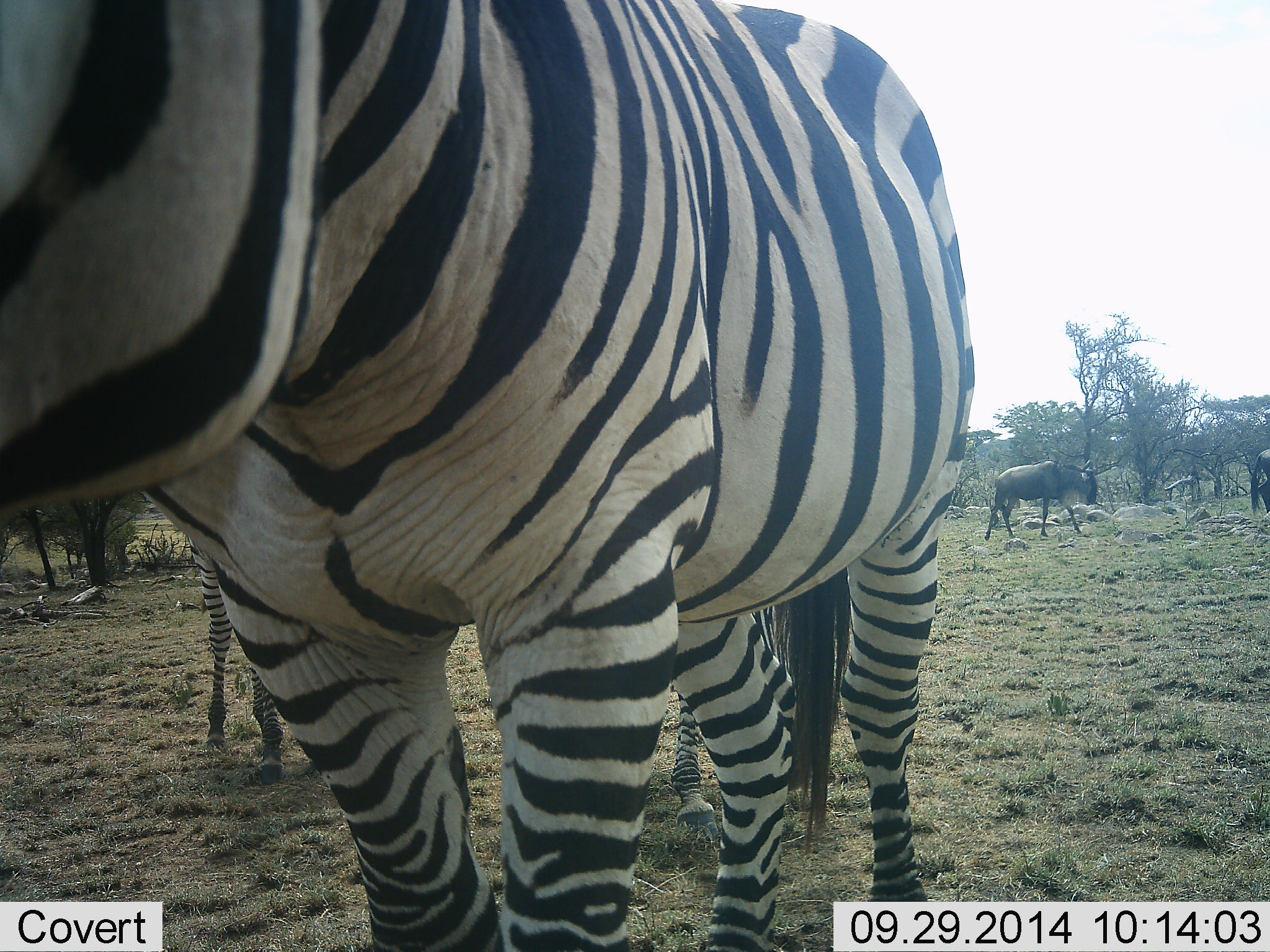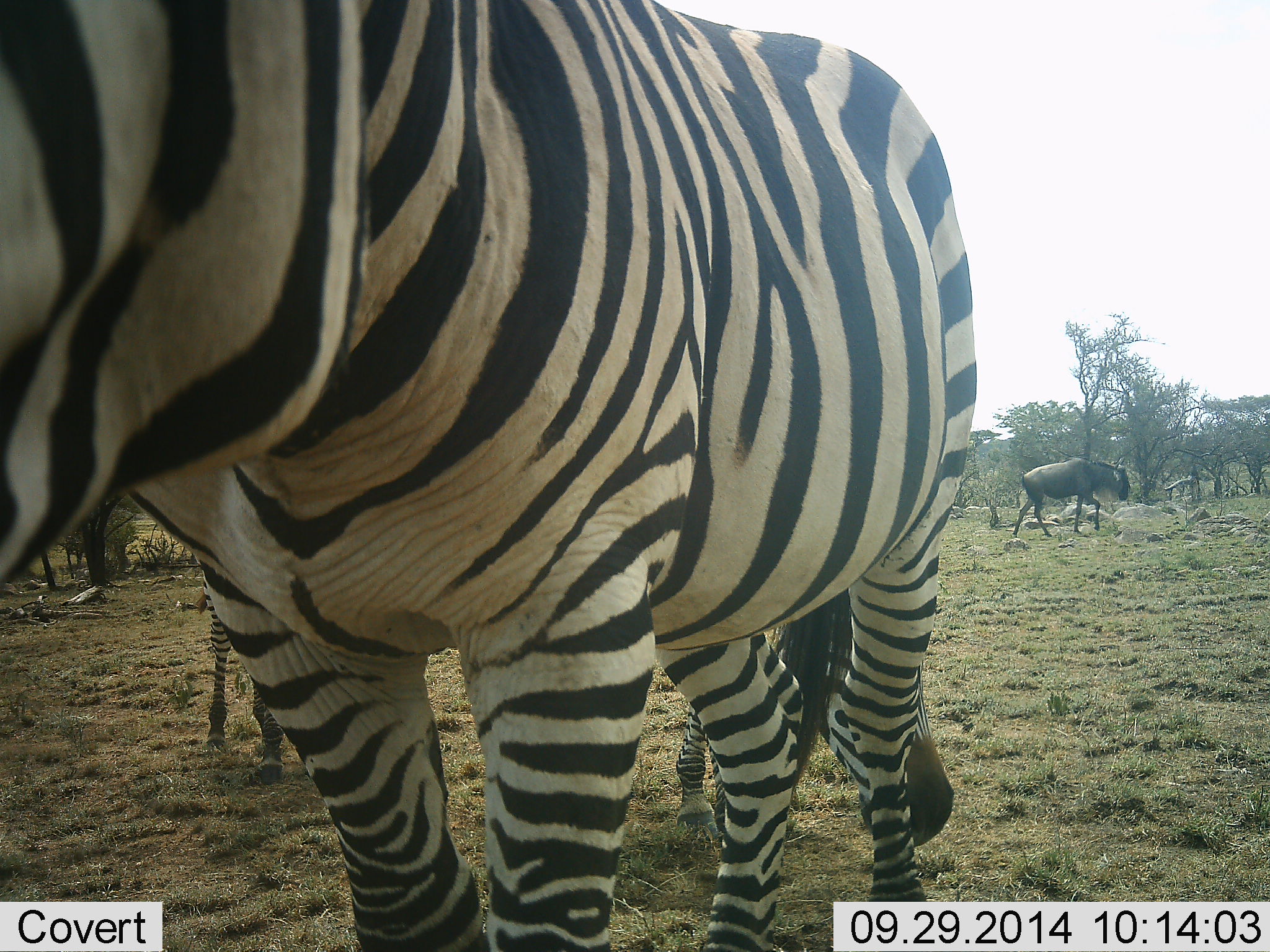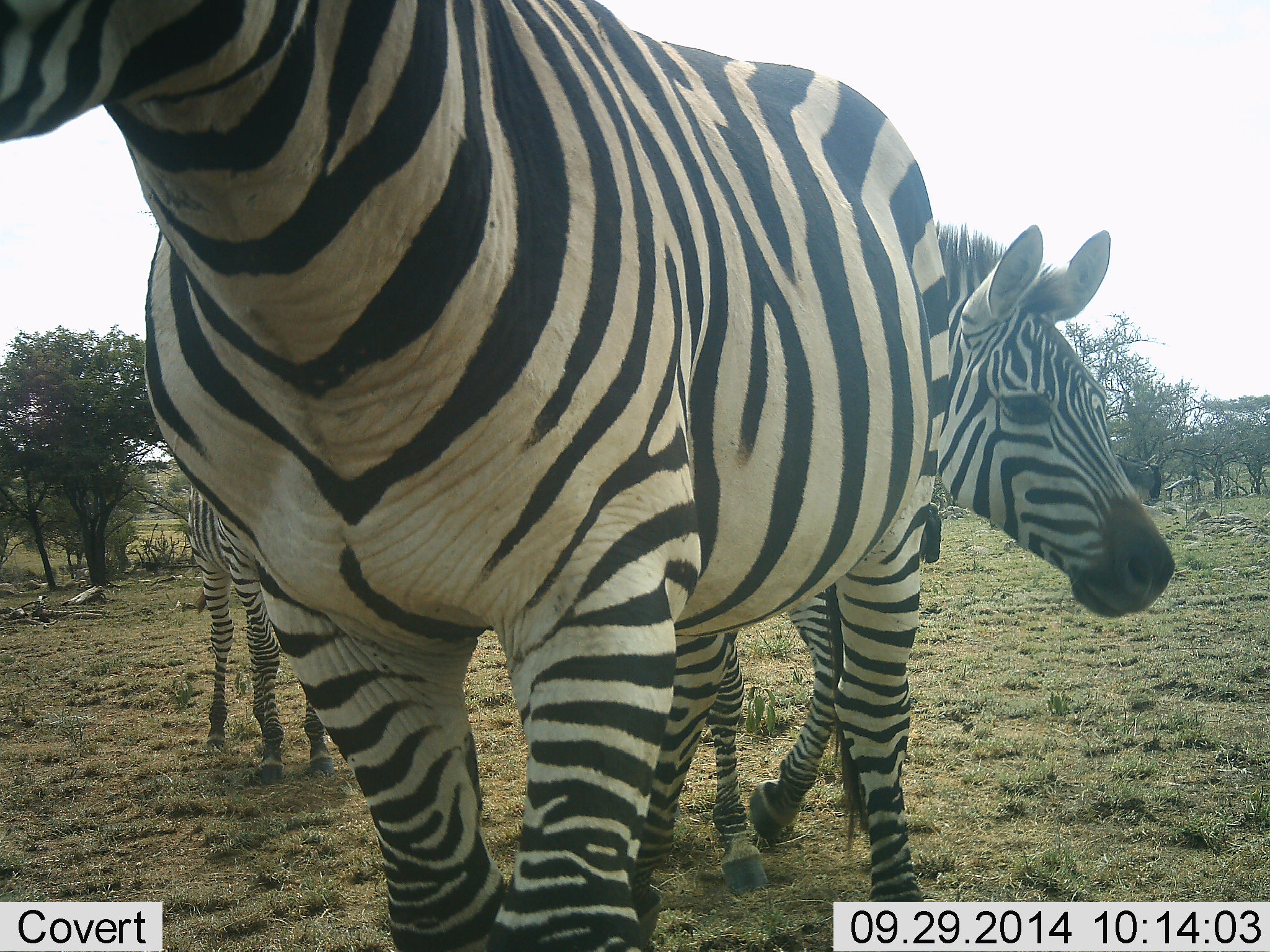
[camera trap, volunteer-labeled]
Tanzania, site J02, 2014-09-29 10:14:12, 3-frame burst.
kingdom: Animalia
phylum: Chordata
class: Mammalia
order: Artiodactyla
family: Bovidae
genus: Connochaetes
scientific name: Connochaetes taurinus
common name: blue wildebeest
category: wildebeest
Wildebeest (blue wildebeest) (Connochaetes taurinus), count 2. Behavior (volunteer vote fractions): standing 0%, resting 0%, moving 100%, interacting 0%. Young present (vote fraction): 0%. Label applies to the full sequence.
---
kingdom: Animalia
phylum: Chordata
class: Mammalia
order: Perissodactyla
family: Equidae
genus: Equus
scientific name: Equus quagga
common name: plains zebra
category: zebra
Zebra (plains zebra) (Equus quagga), count 3. Behavior (volunteer vote fractions): standing 83%, resting 0%, moving 17%, interacting 8%. Young present (vote fraction): 0%. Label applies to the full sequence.